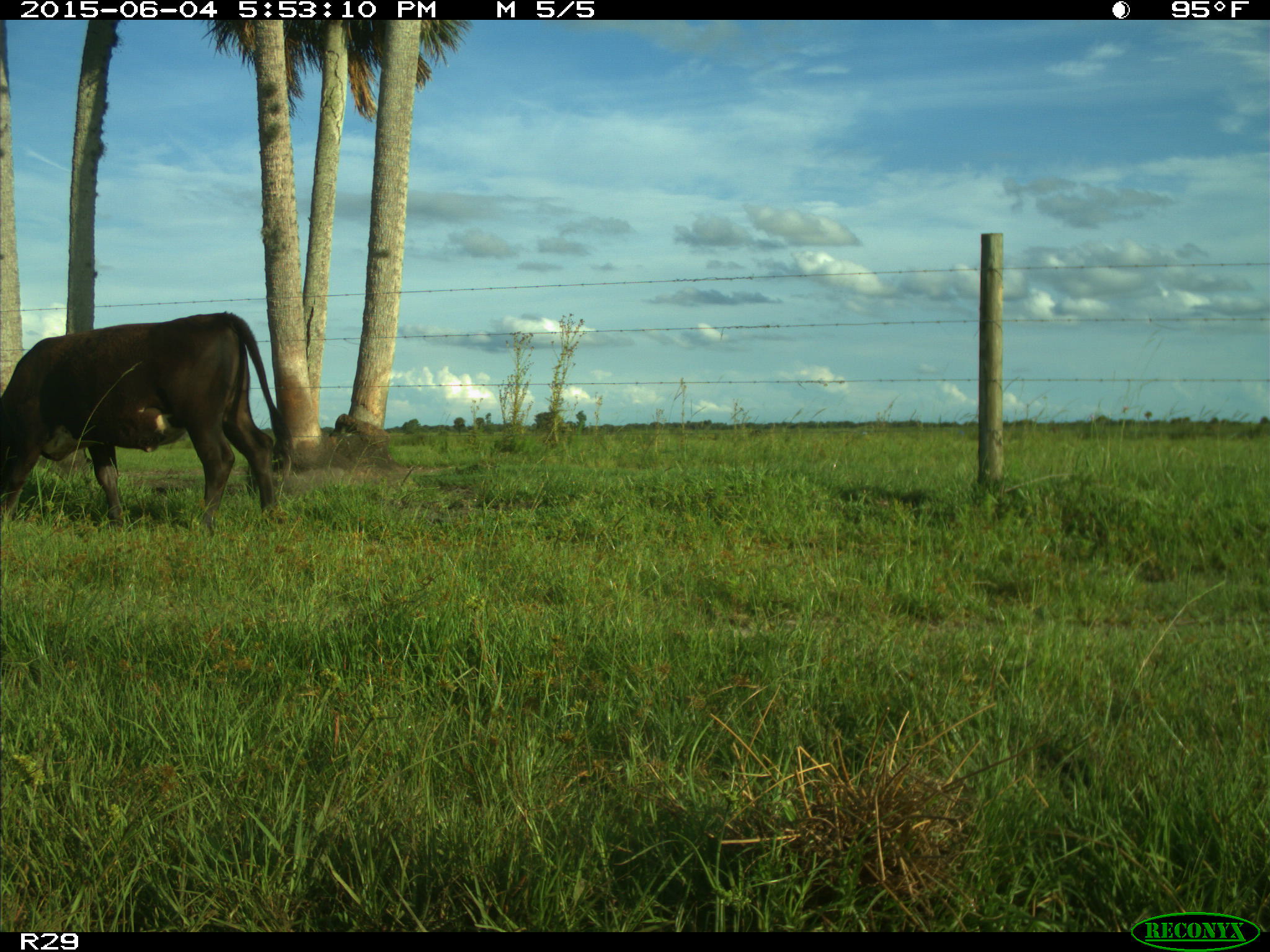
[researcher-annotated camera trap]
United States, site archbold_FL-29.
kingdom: Animalia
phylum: Chordata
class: Mammalia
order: Artiodactyla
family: Bovidae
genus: Bos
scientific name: Bos taurus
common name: domestic cow